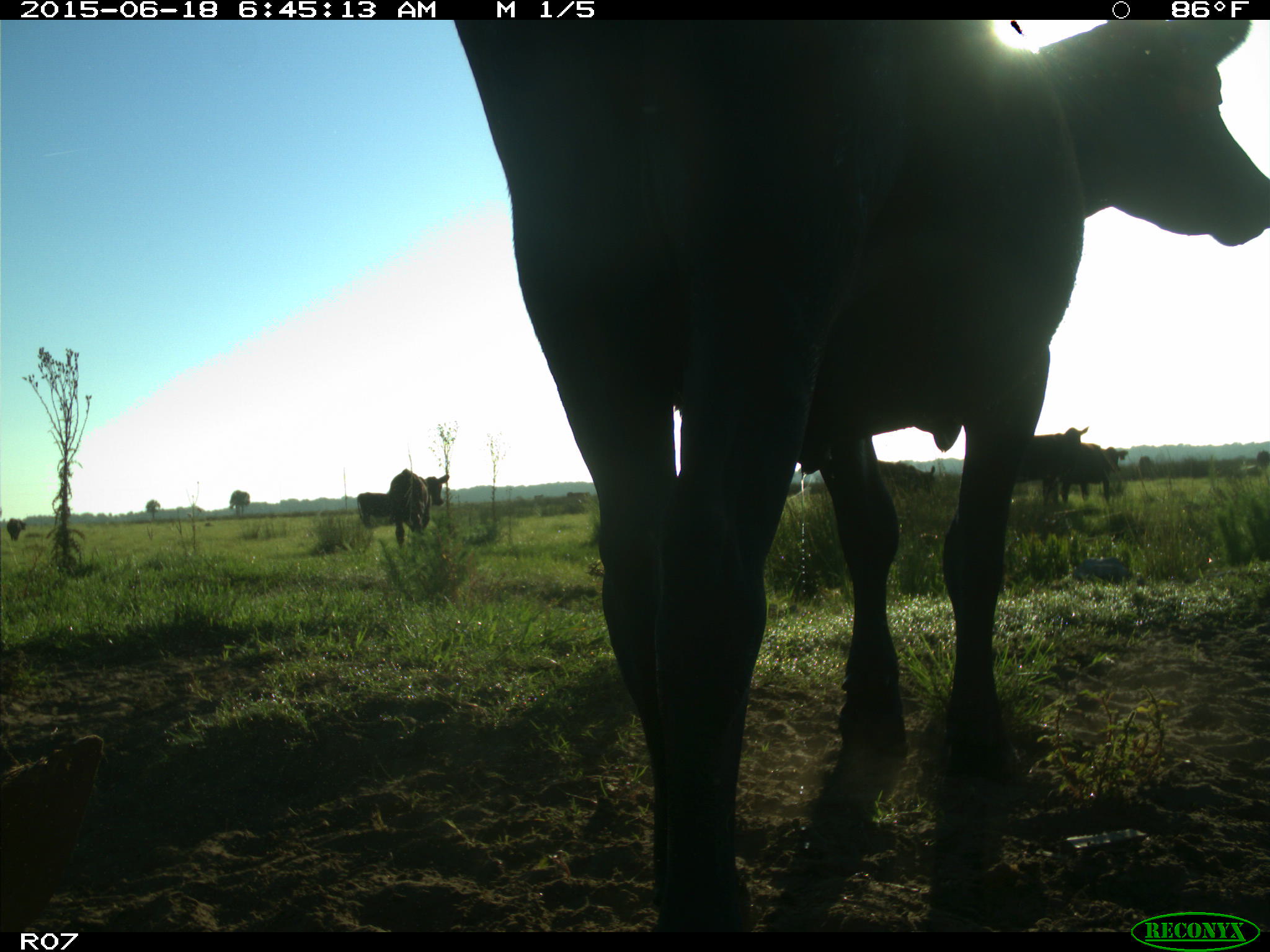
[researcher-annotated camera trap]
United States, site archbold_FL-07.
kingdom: Animalia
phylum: Chordata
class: Mammalia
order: Artiodactyla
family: Bovidae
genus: Bos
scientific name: Bos taurus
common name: domestic cow